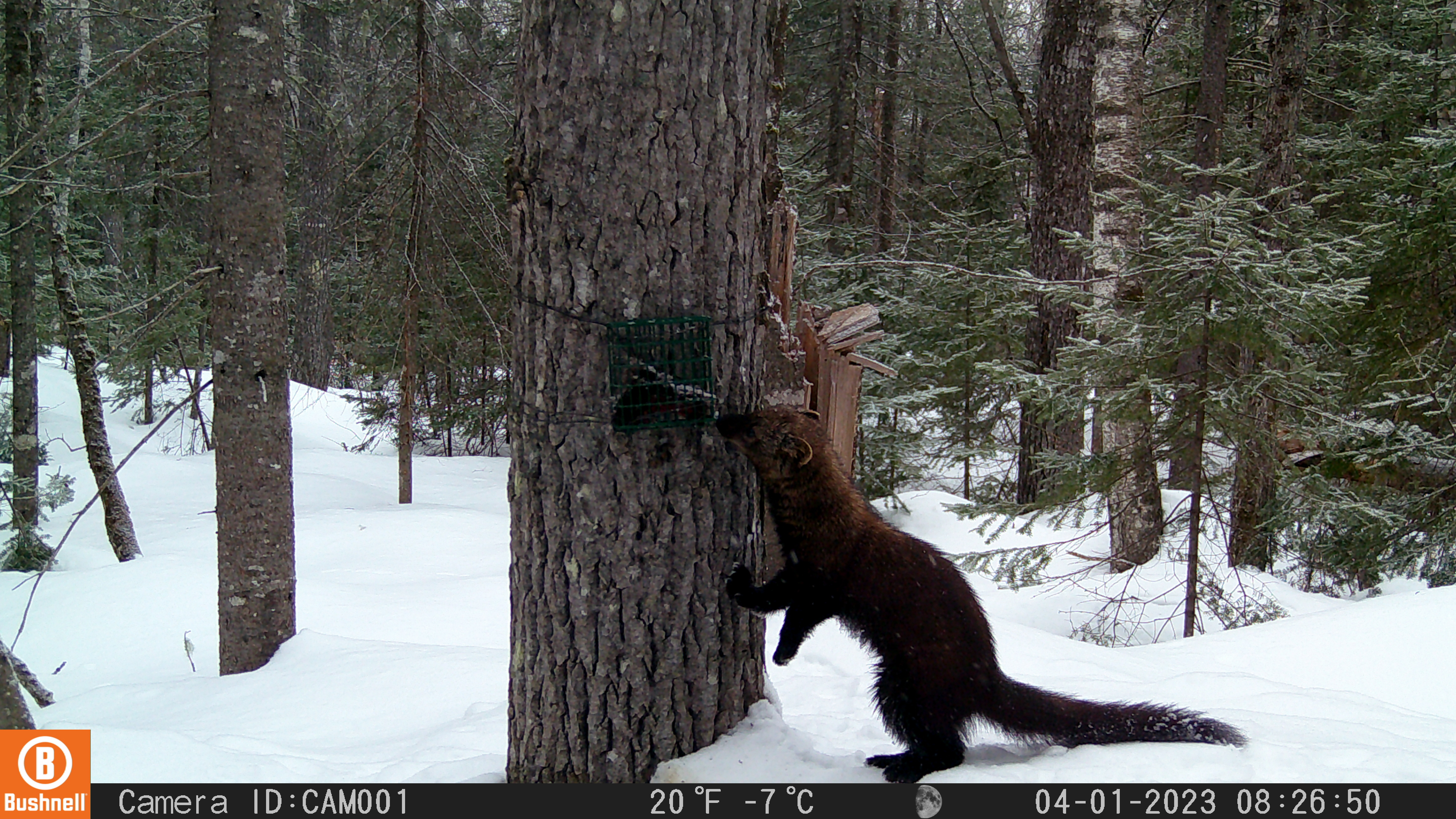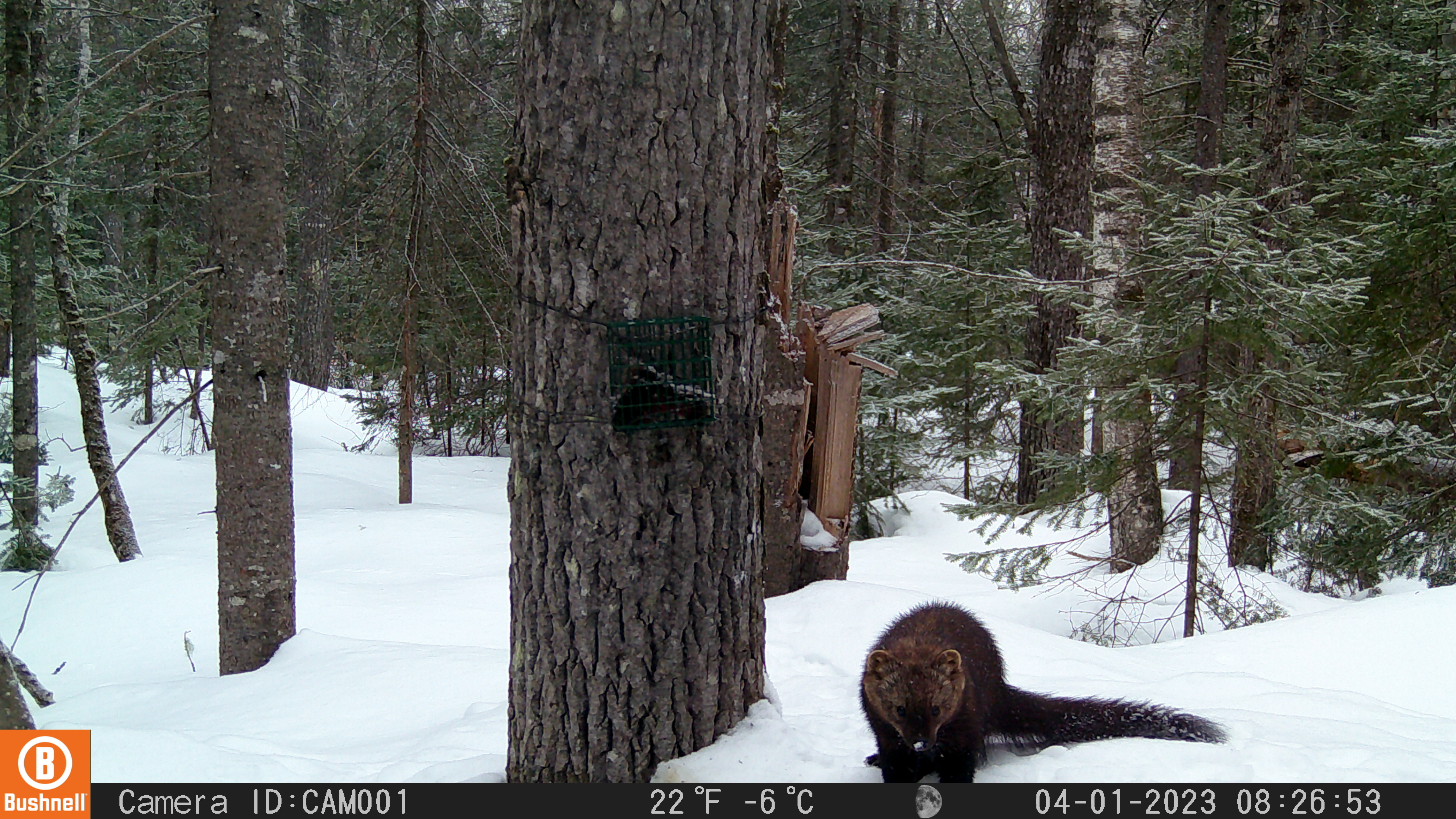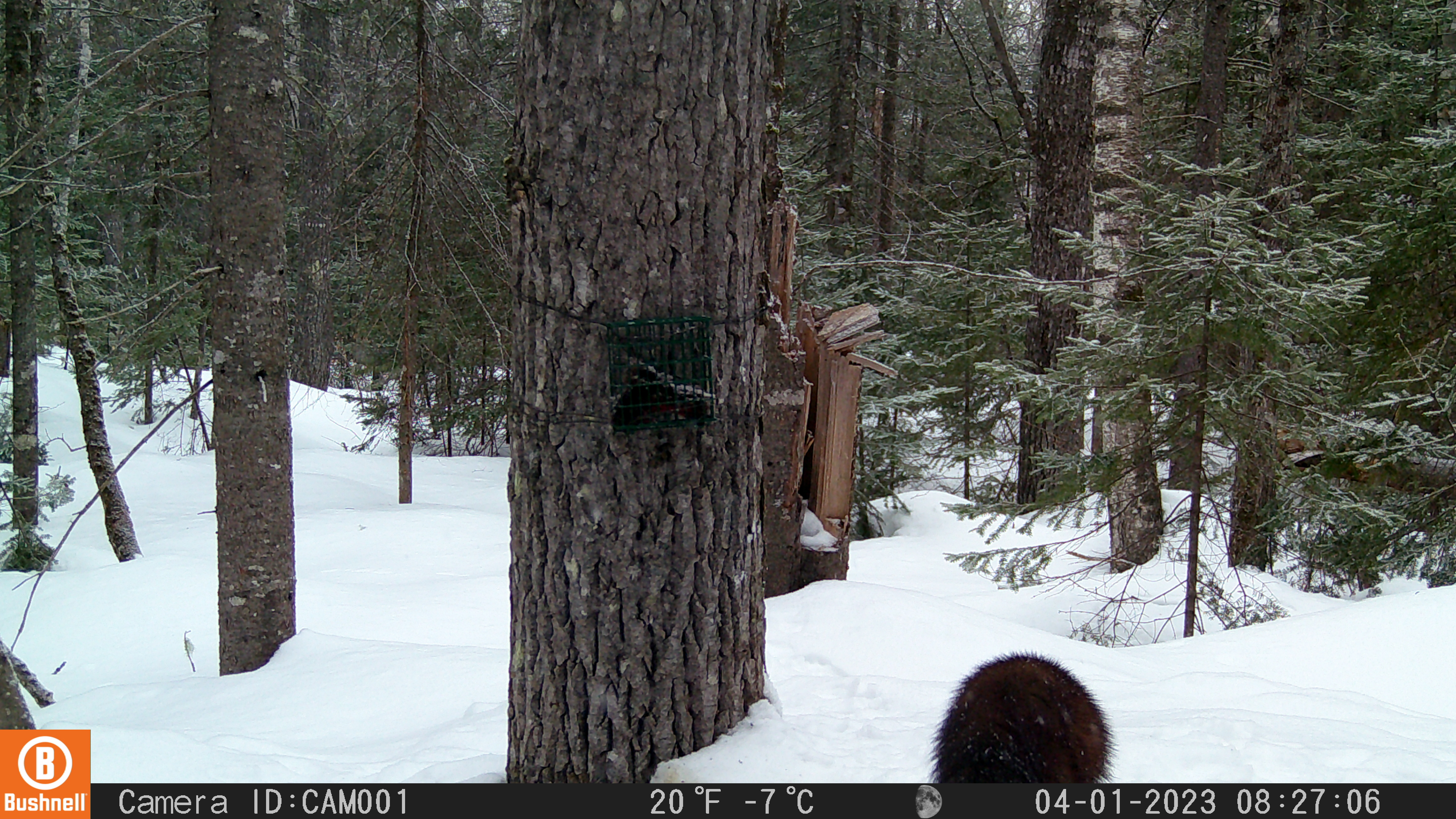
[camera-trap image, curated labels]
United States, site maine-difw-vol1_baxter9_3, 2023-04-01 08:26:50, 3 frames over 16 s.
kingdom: Animalia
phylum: Chordata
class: Mammalia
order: Carnivora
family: Mustelidae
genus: Pekania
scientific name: Pekania pennanti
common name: fisher